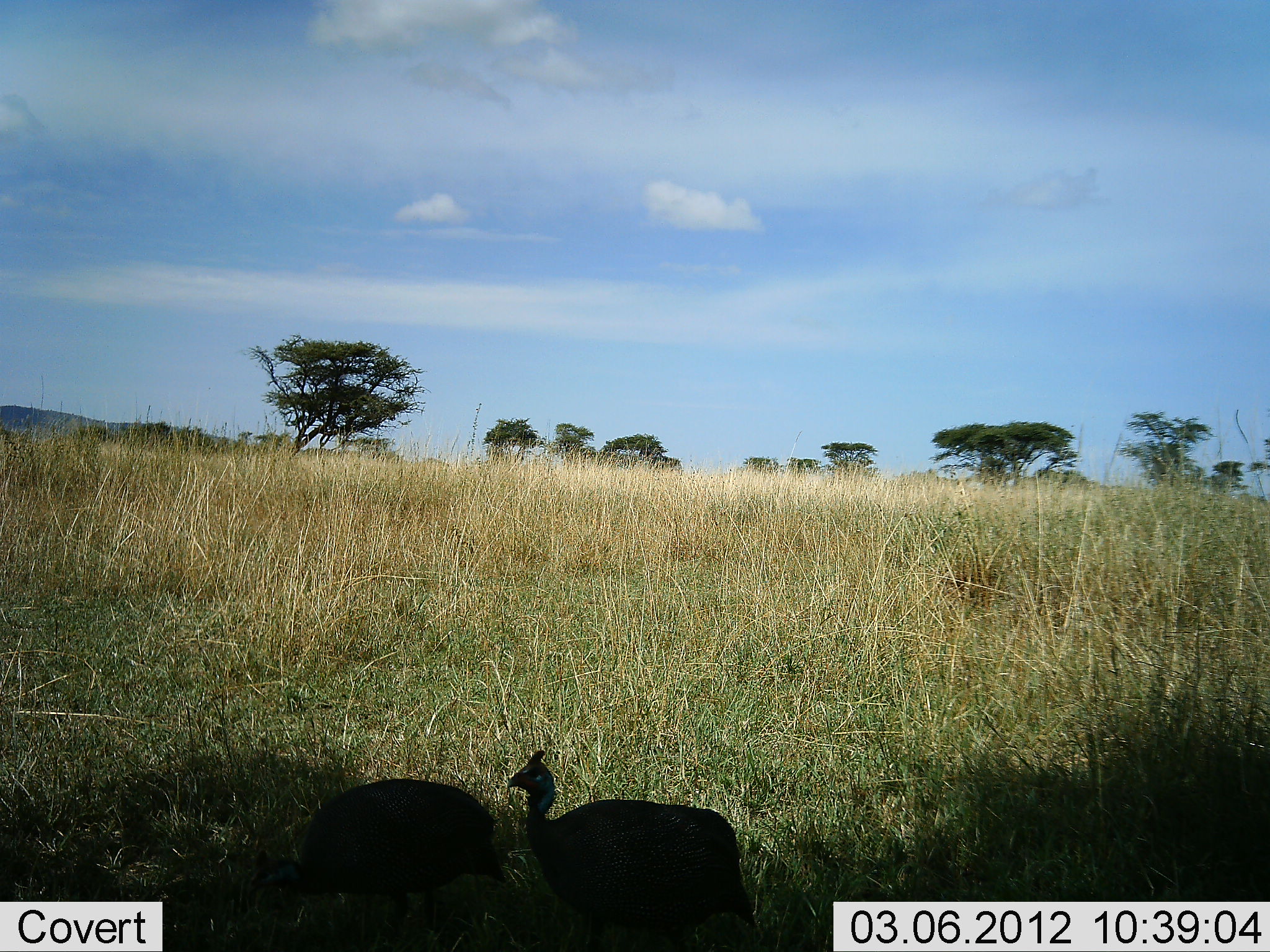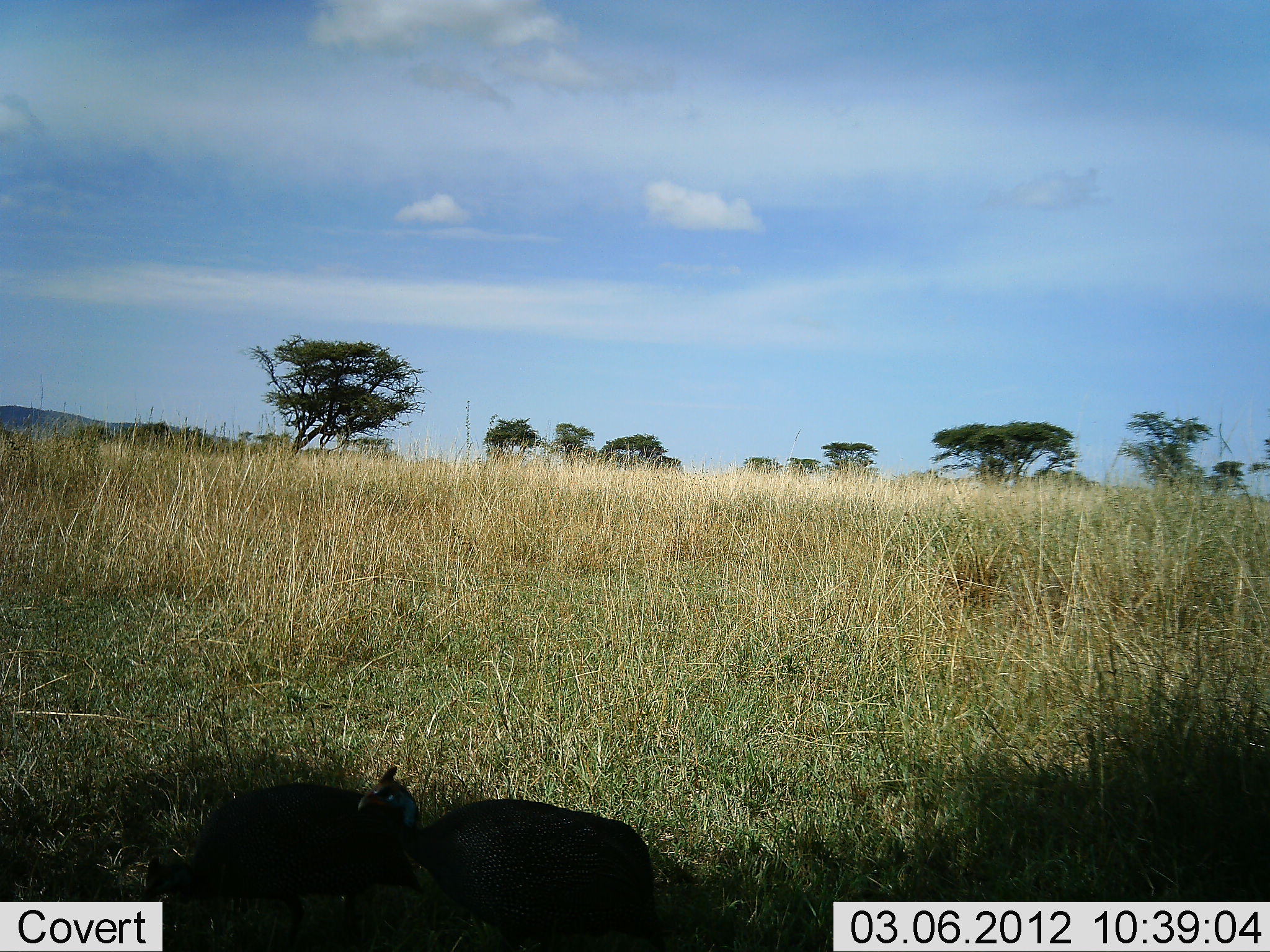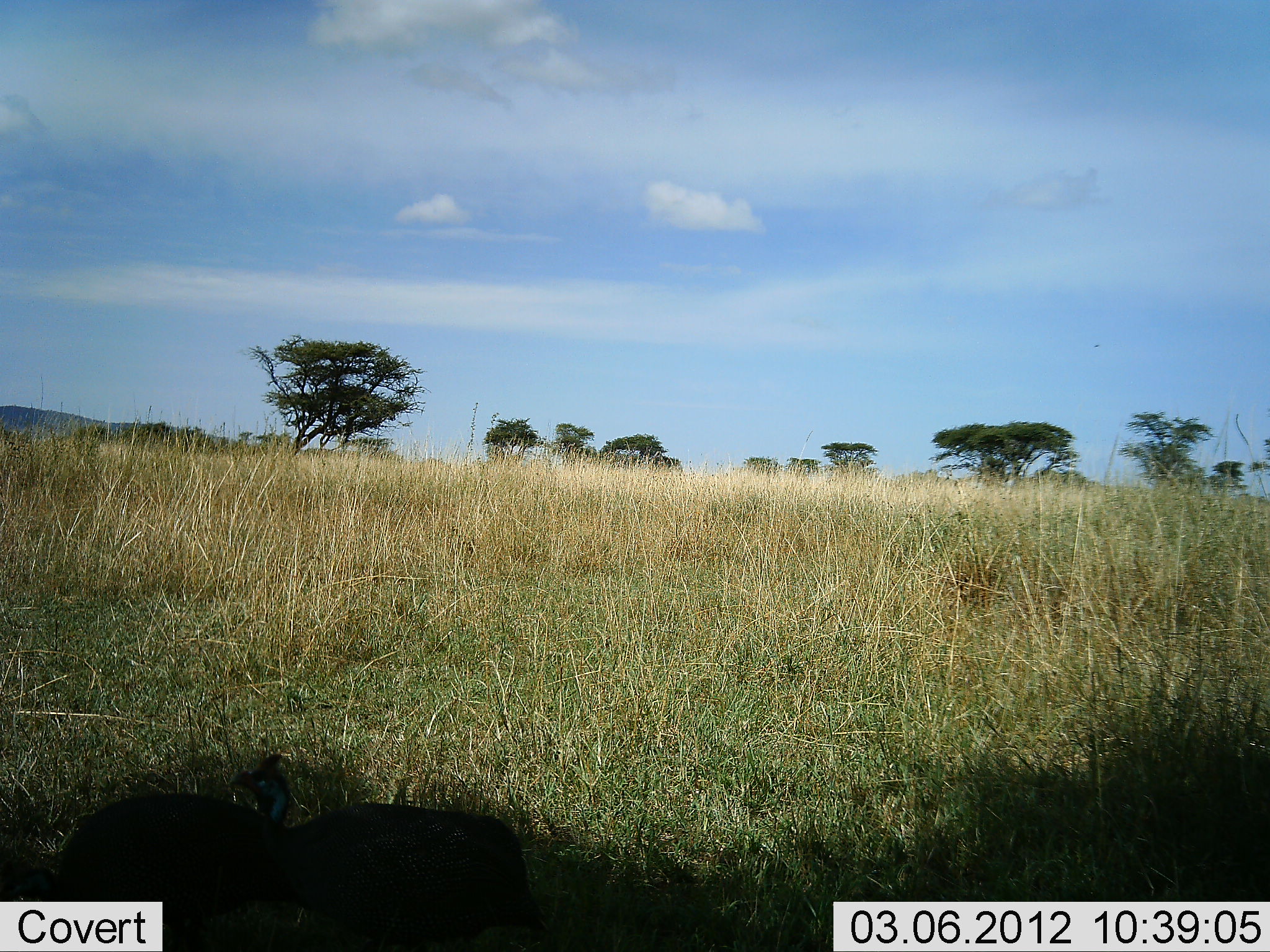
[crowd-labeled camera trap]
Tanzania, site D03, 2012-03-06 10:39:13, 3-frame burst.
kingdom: Animalia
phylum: Chordata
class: Aves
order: Galliformes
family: Numididae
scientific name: Numididae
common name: guinea fowl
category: guineafowl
Guineafowl (guinea fowl) (Numididae), count 2. Behavior (volunteer vote fractions): standing 5%, resting 0%, moving 91%, interacting 0%. Young present (vote fraction): 0%. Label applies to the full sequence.